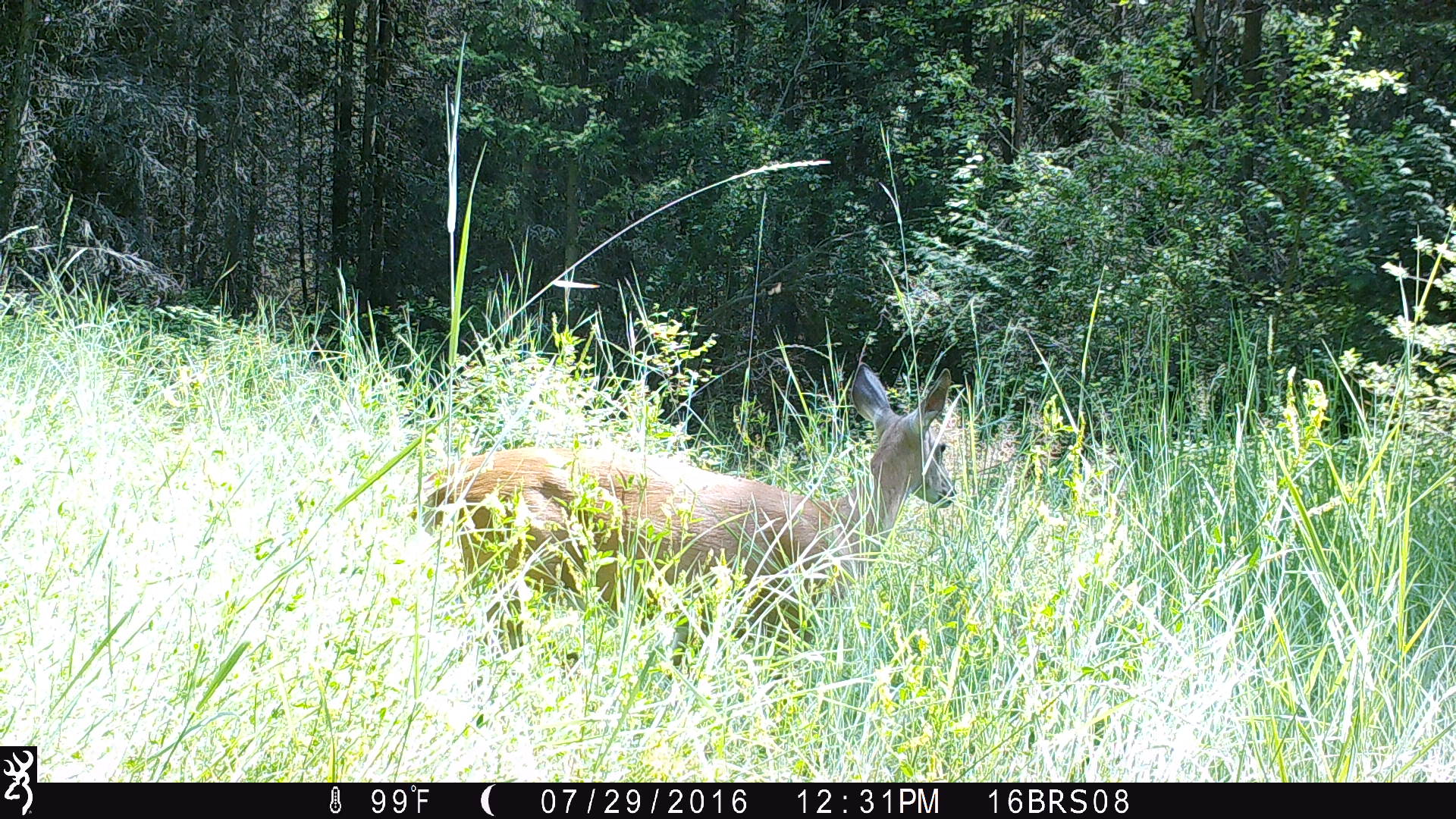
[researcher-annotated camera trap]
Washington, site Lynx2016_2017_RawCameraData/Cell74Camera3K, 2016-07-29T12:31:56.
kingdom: Animalia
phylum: Chordata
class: Mammalia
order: Artiodactyla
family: Cervidae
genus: Odocoileus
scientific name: Odocoileus virginianus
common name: white-tailed deer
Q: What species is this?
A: Odocoileus virginianus (white-tailed deer).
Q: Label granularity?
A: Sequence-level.